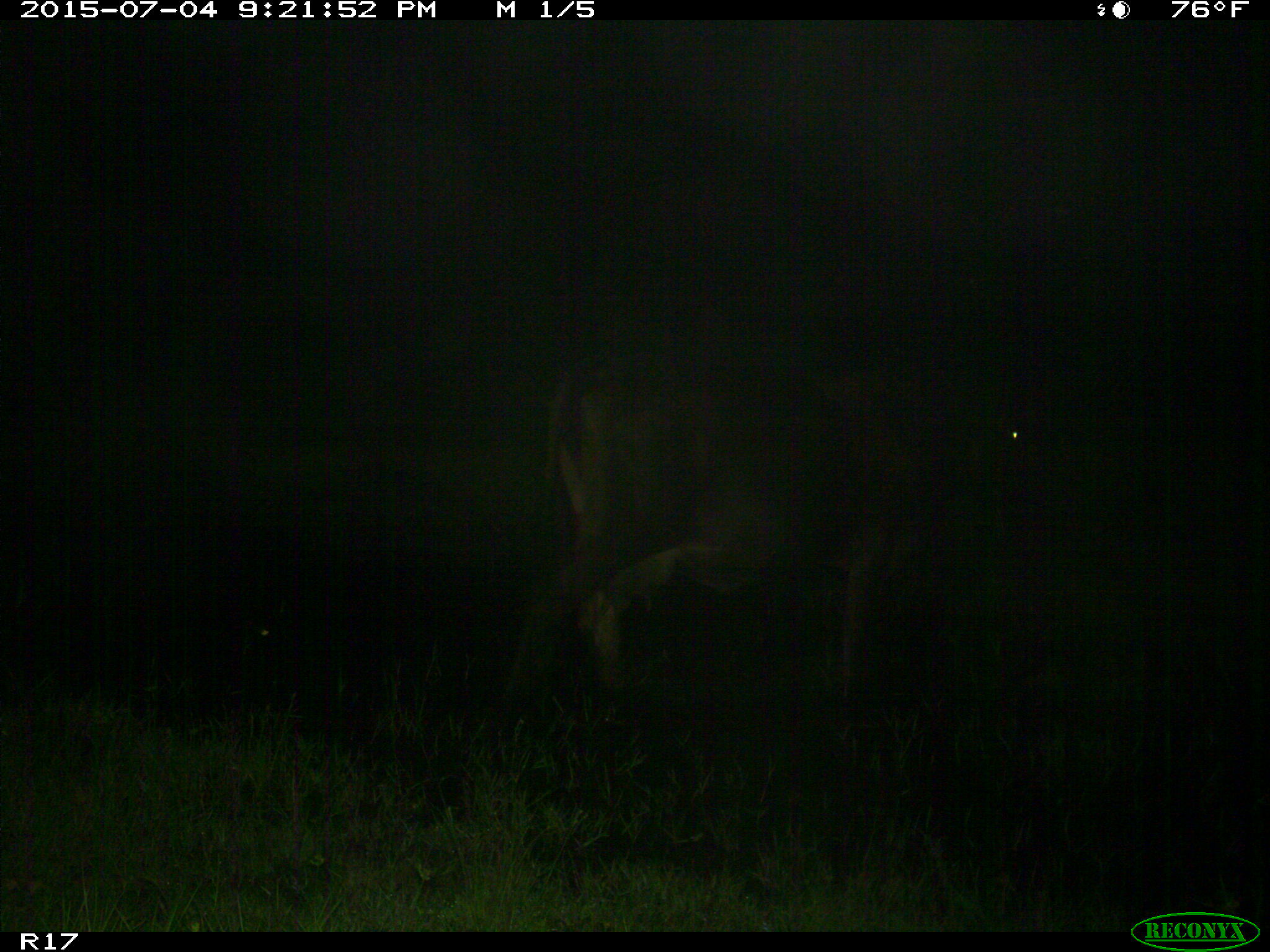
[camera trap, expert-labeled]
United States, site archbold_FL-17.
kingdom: Animalia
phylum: Chordata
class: Mammalia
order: Artiodactyla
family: Bovidae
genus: Bos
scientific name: Bos taurus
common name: domestic cow